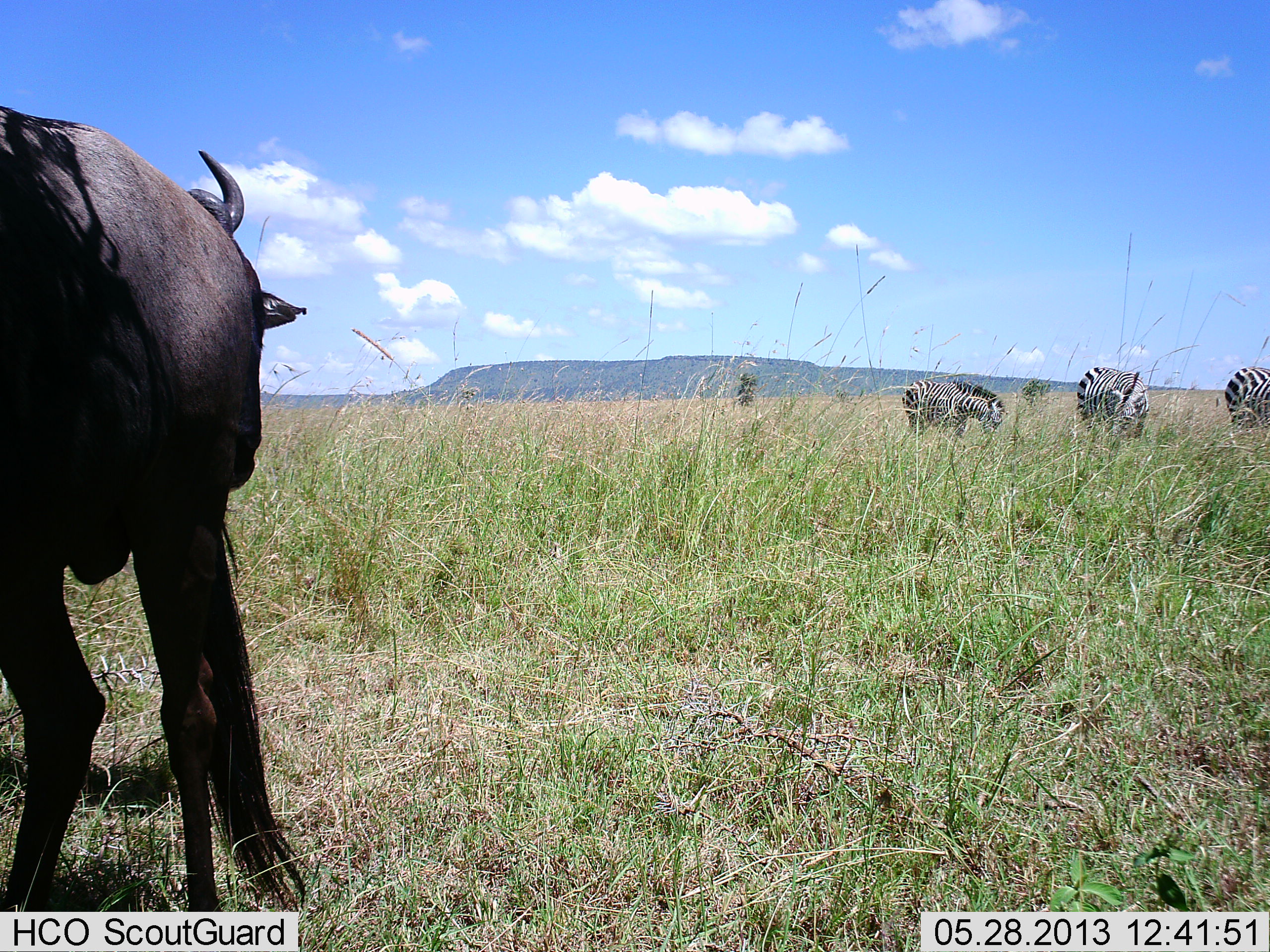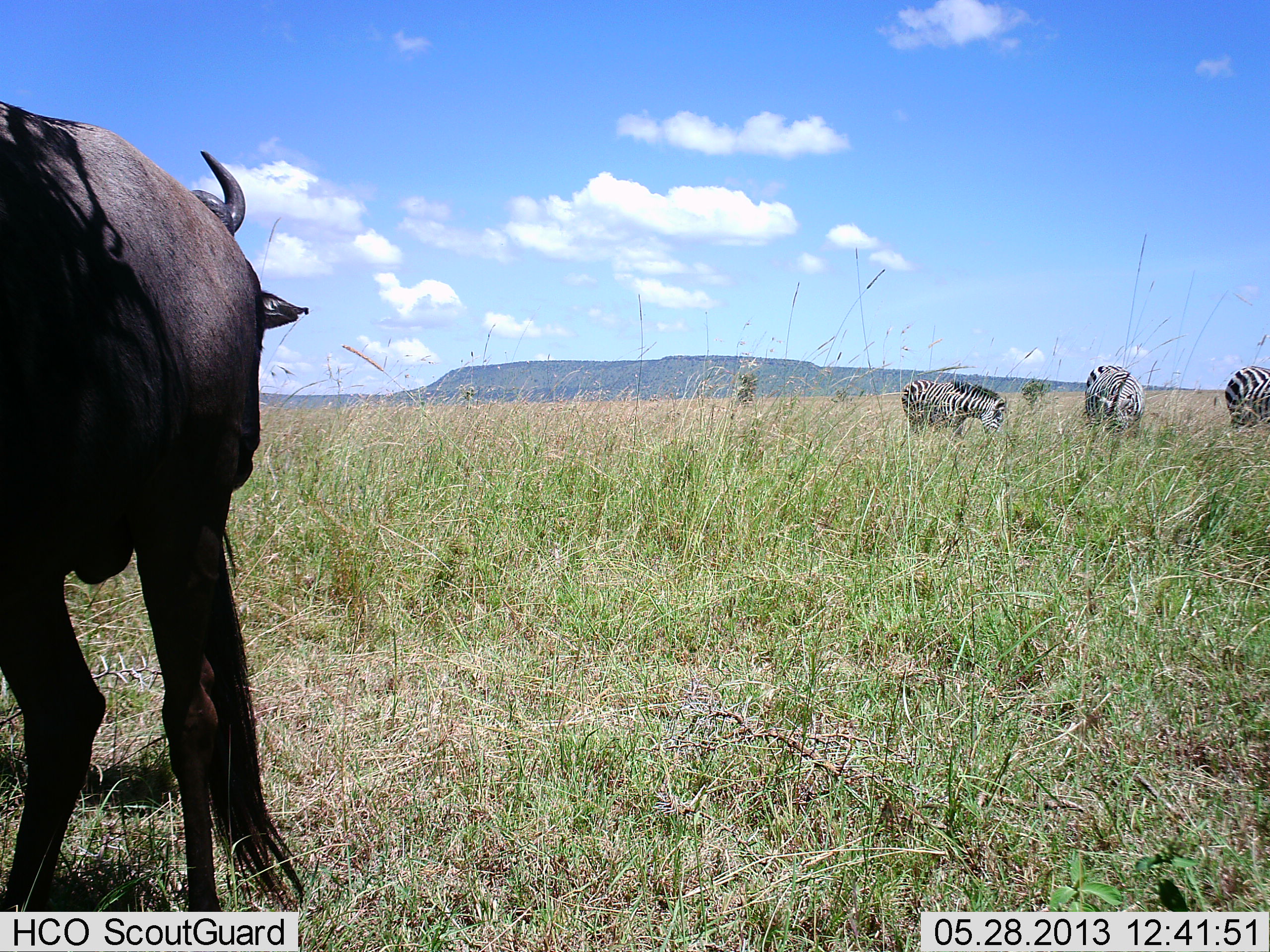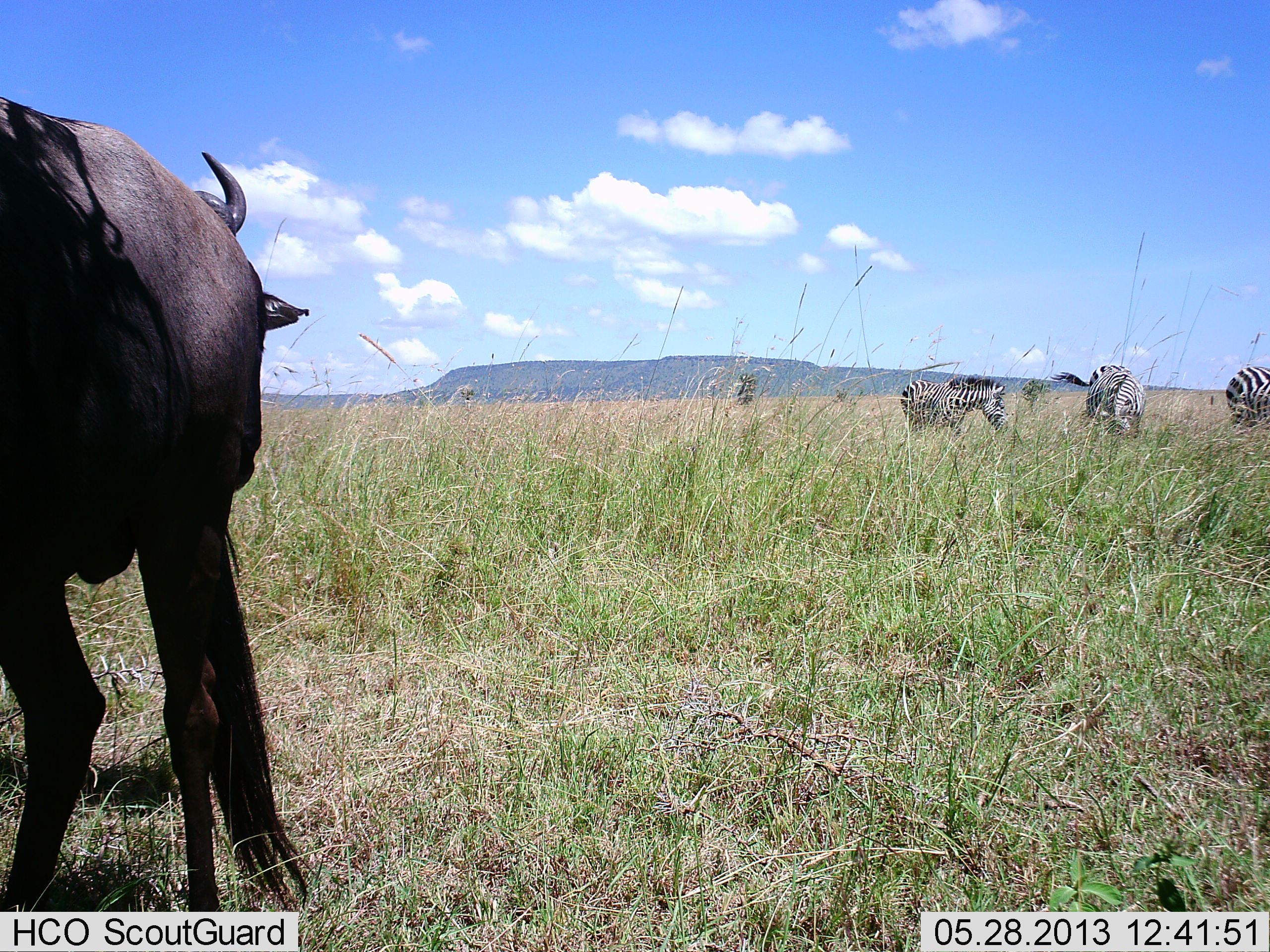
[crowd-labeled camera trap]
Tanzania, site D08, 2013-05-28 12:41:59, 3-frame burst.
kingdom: Animalia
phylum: Chordata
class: Mammalia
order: Artiodactyla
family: Bovidae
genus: Connochaetes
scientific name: Connochaetes taurinus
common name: blue wildebeest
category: wildebeest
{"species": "wildebeest (blue wildebeest) (Connochaetes taurinus)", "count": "1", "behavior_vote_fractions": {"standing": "100%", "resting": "0%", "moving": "0%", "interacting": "0%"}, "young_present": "0%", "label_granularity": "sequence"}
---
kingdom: Animalia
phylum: Chordata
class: Mammalia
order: Perissodactyla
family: Equidae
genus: Equus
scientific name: Equus quagga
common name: plains zebra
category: zebra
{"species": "zebra (plains zebra) (Equus quagga)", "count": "3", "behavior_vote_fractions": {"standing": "36%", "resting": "0%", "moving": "9%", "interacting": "0%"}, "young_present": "0%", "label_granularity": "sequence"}